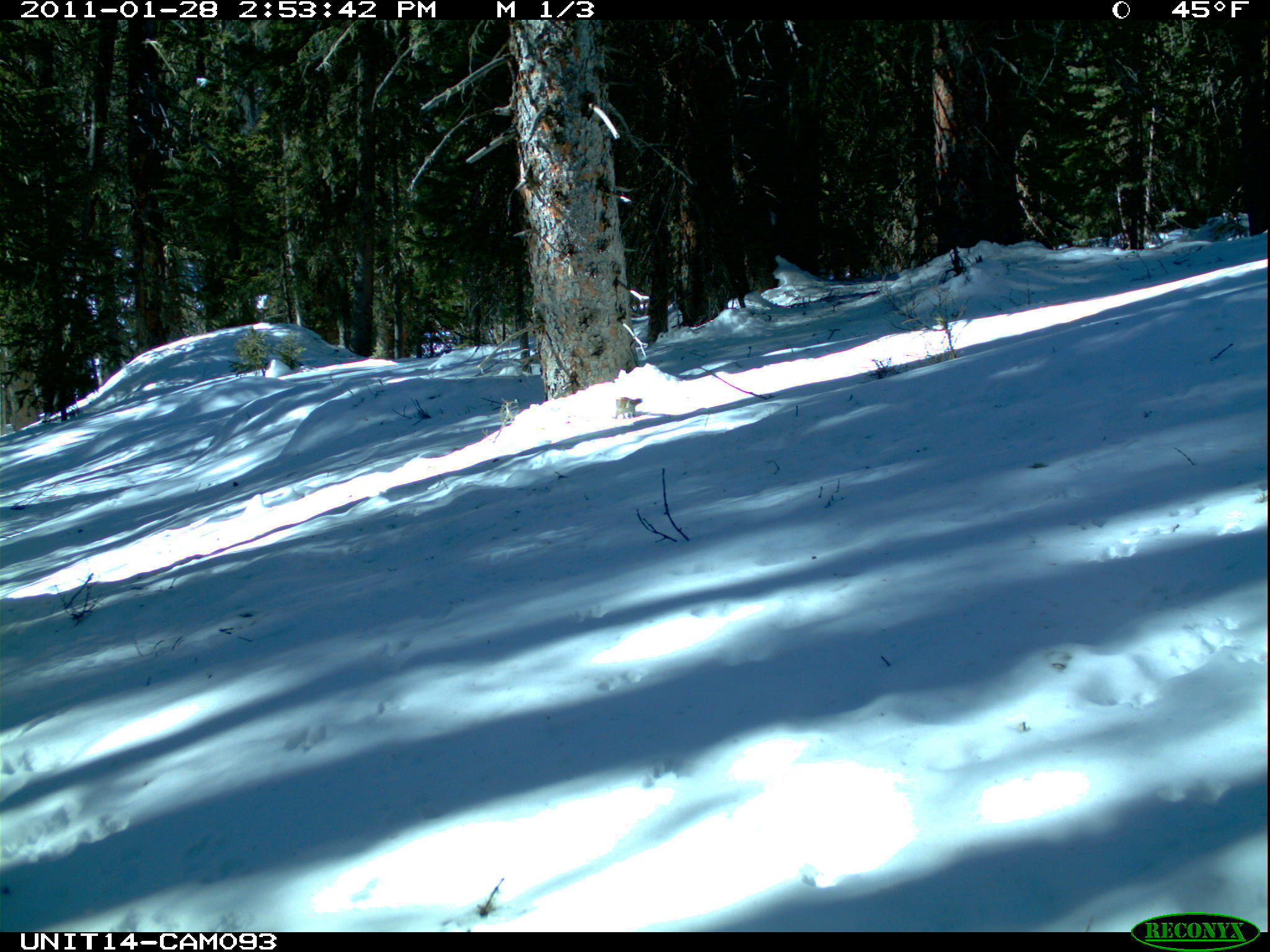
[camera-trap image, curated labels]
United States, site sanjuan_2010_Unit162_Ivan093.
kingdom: Animalia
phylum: Chordata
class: Mammalia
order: Rodentia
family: Sciuridae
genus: Tamiasciurus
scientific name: Tamiasciurus hudsonicus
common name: american red squirrel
Tamiasciurus hudsonicus (american red squirrel).